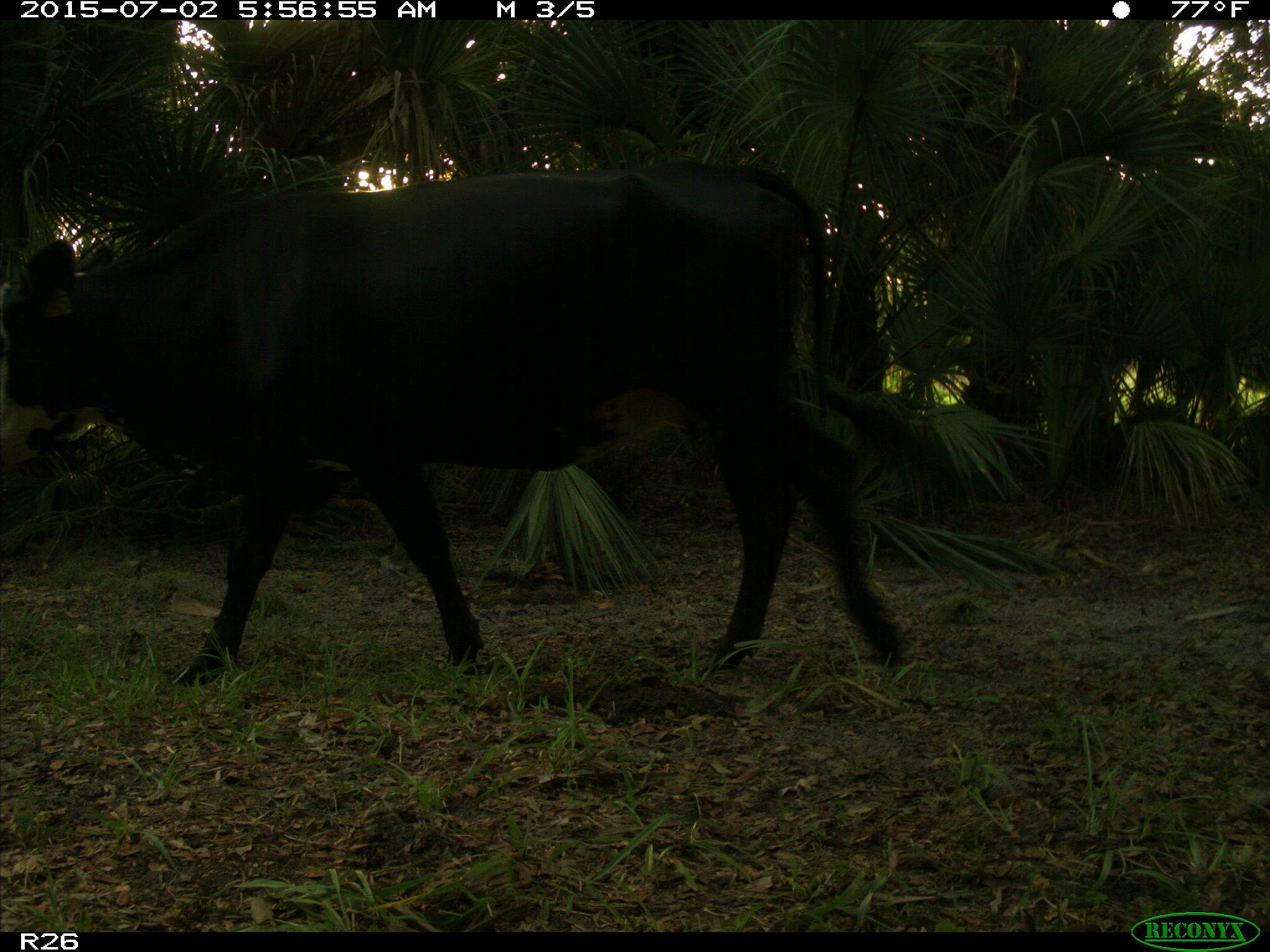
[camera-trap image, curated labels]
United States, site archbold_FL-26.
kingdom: Animalia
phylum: Chordata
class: Mammalia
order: Artiodactyla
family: Bovidae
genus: Bos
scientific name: Bos taurus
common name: domestic cow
Bos taurus (domestic cow).